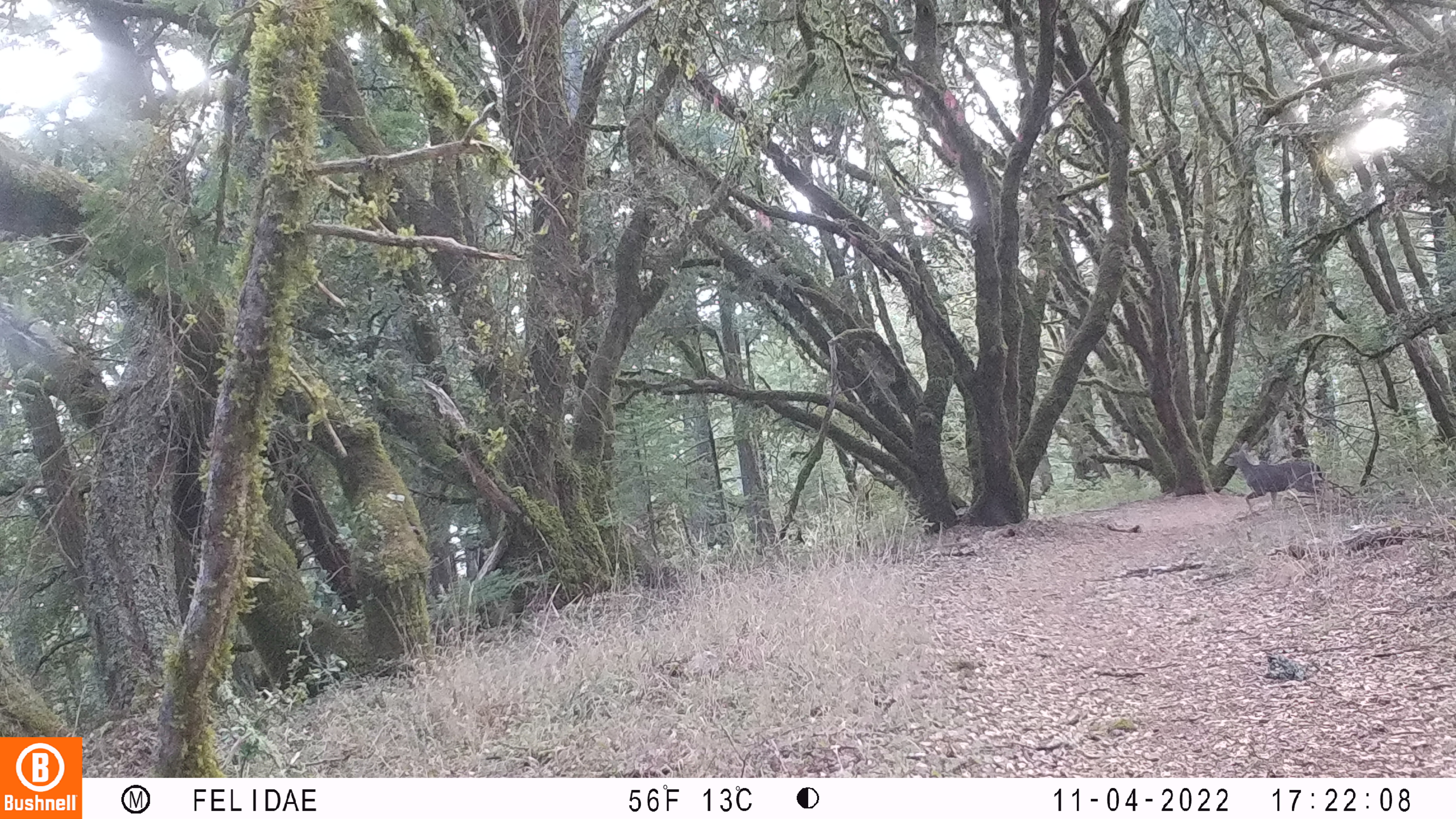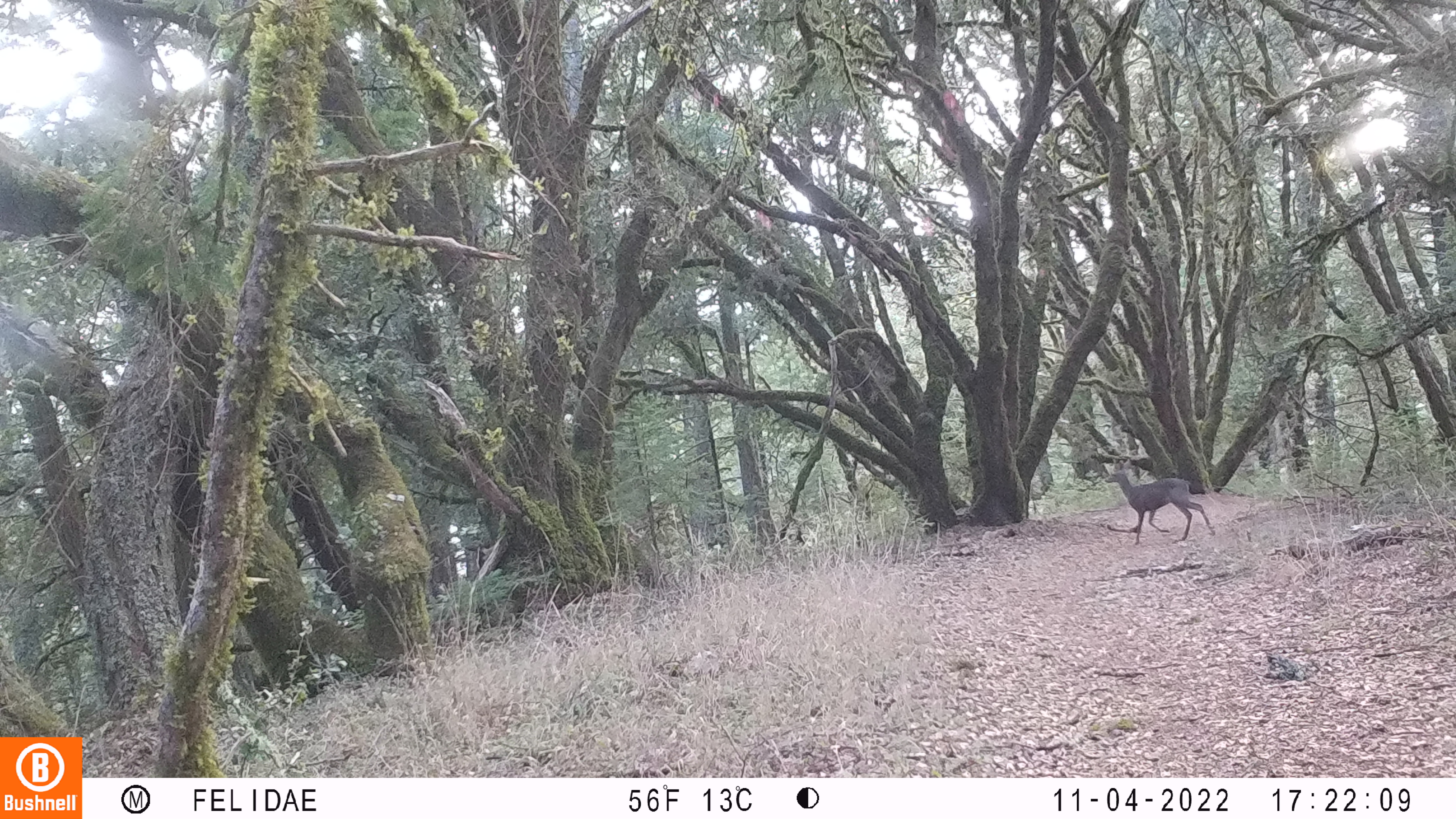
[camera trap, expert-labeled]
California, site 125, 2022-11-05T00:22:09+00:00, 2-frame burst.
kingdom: Animalia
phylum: Chordata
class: Mammalia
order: Artiodactyla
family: Cervidae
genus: Odocoileus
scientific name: Odocoileus hemionus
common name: mule deer